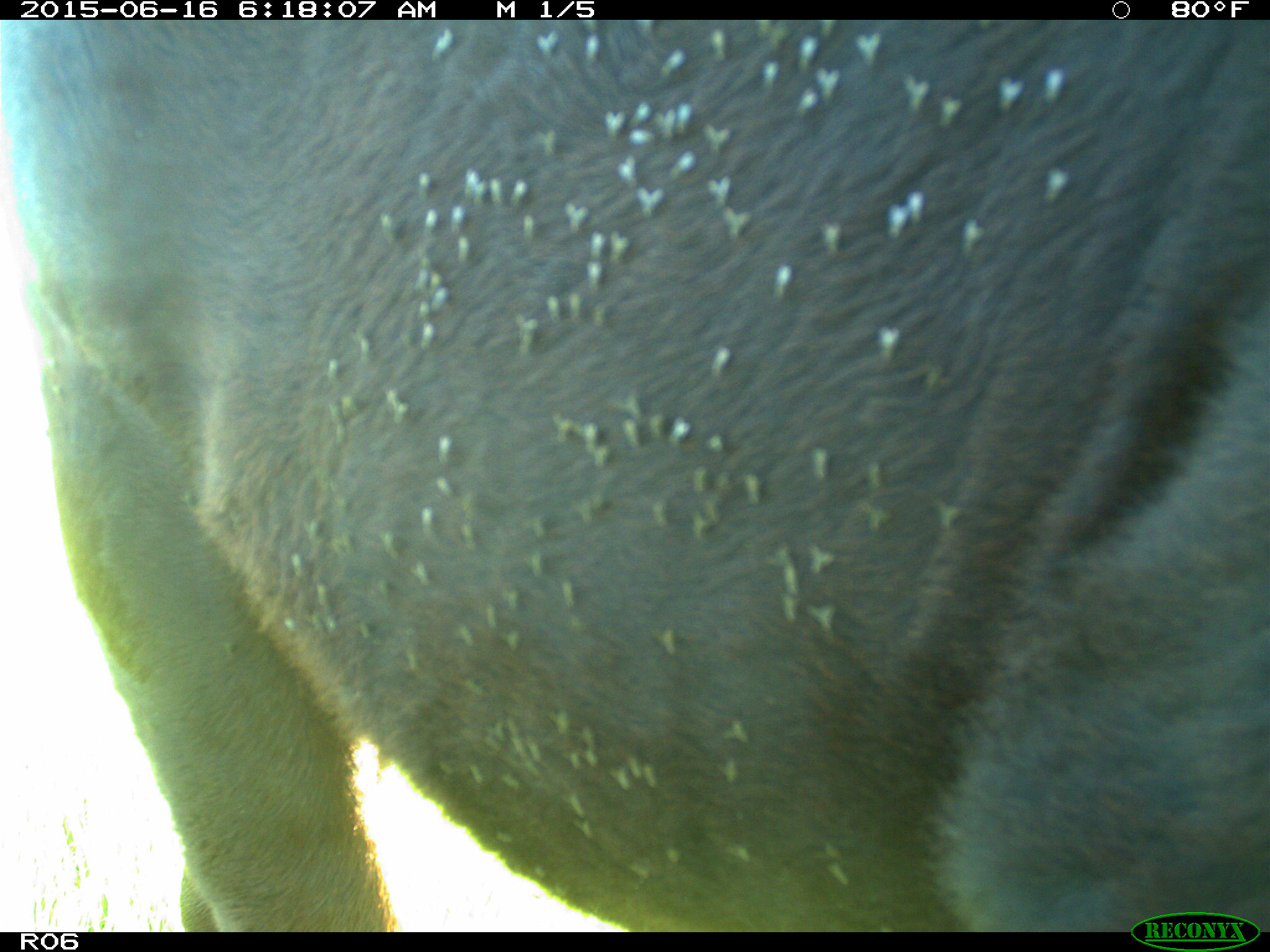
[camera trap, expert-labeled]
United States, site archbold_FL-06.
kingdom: Animalia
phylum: Chordata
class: Mammalia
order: Artiodactyla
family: Bovidae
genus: Bos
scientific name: Bos taurus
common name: domestic cow